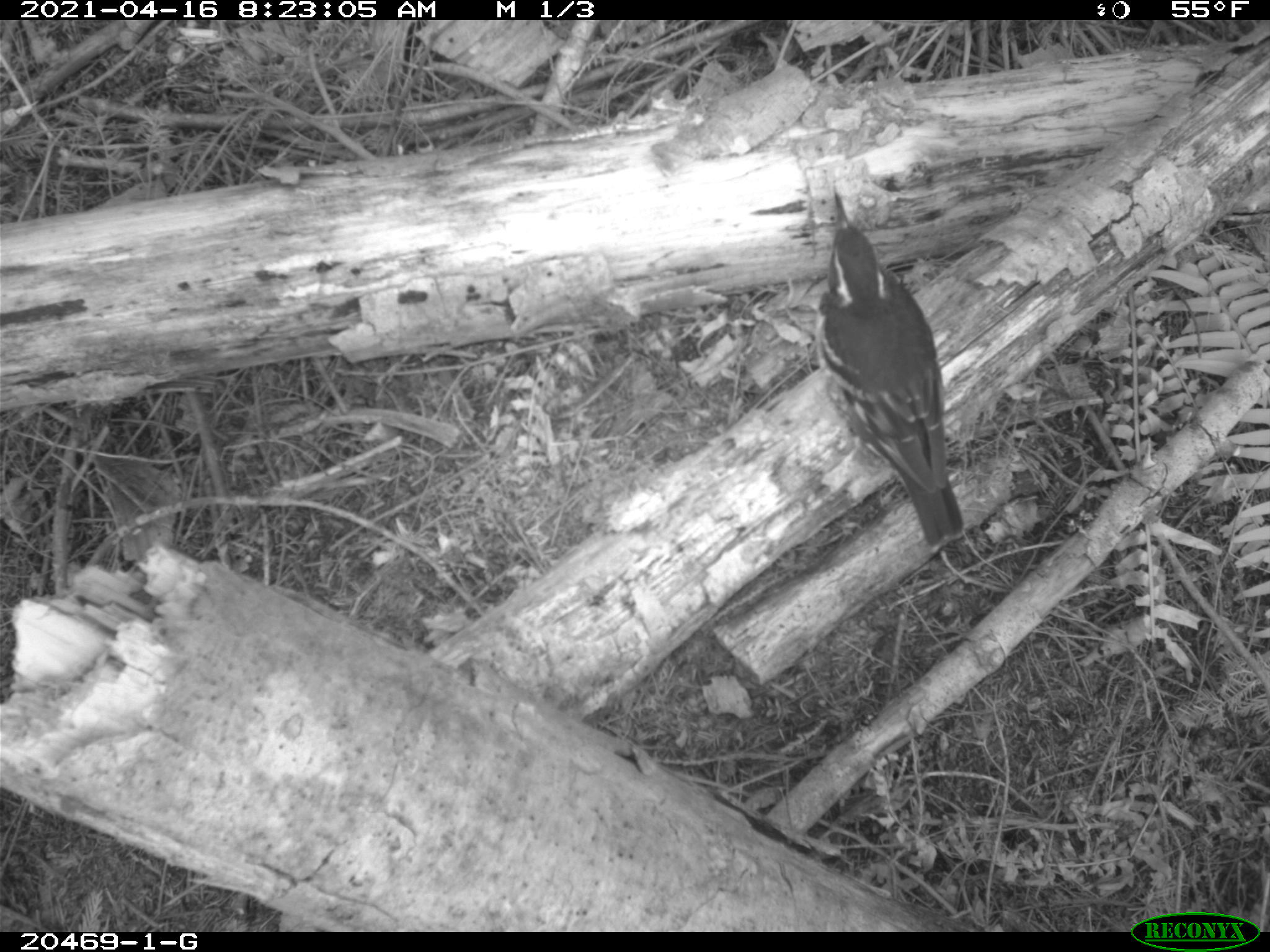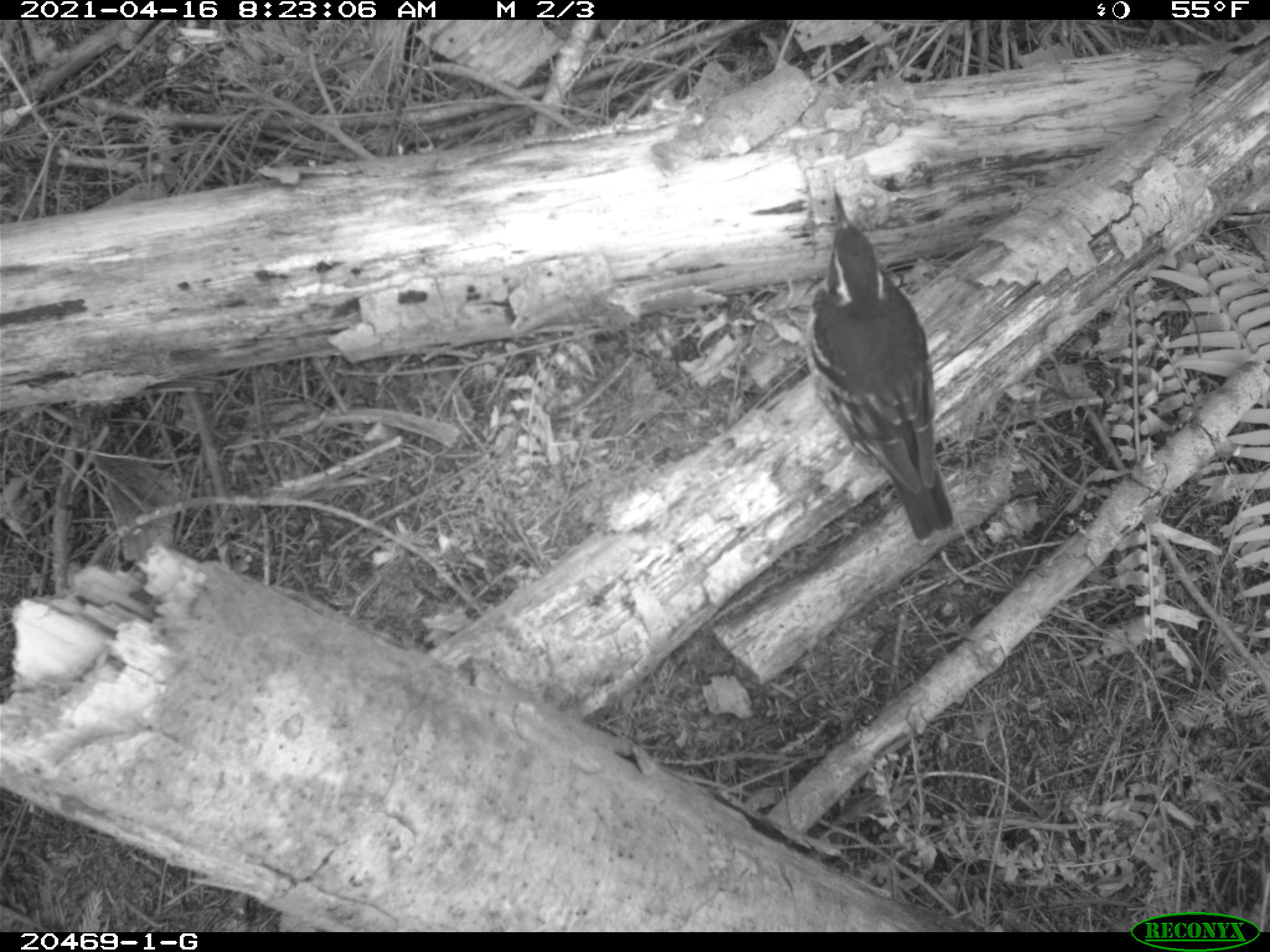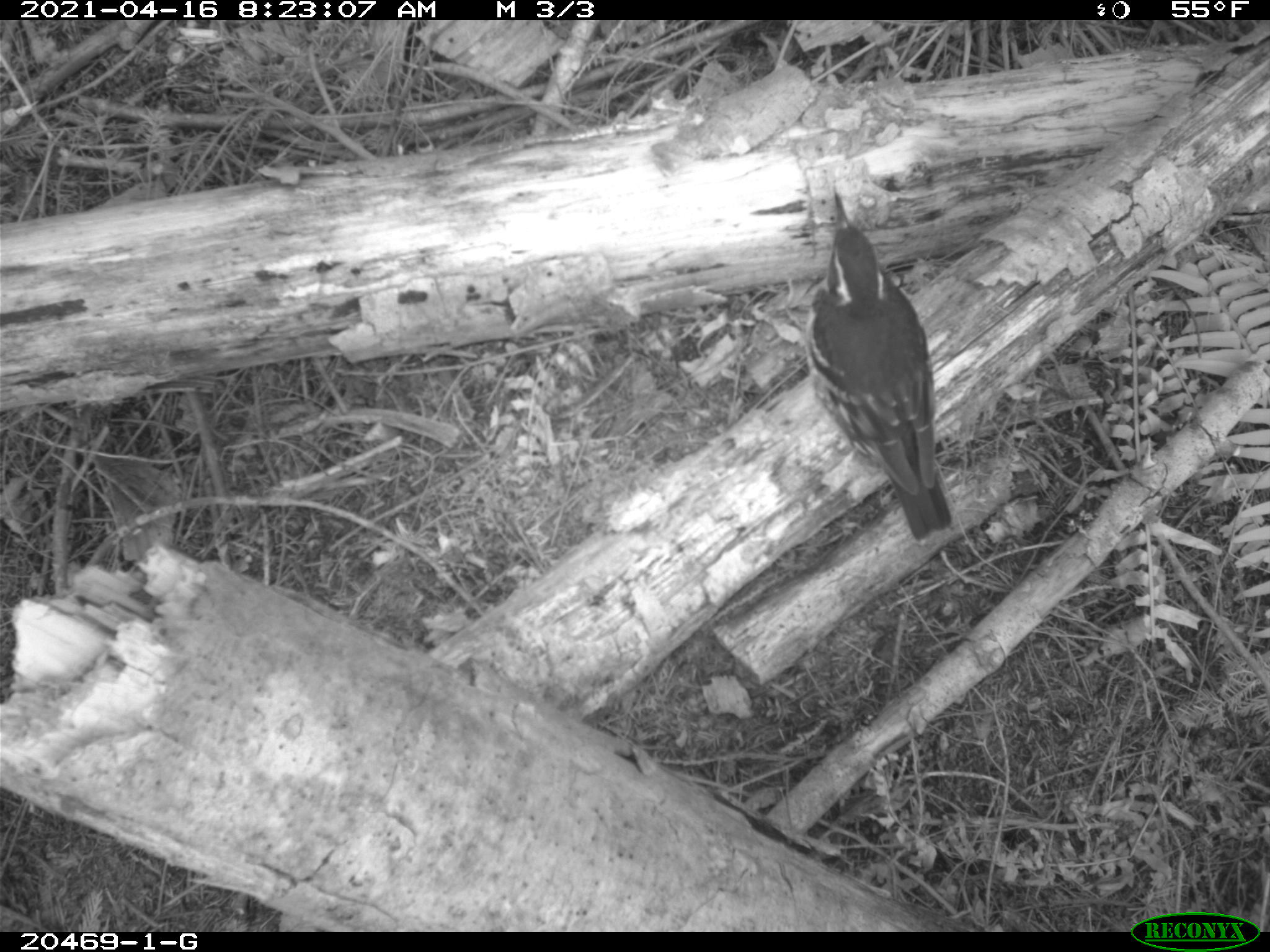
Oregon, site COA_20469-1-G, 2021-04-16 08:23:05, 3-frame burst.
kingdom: Animalia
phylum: Chordata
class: Aves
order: Passeriformes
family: Turdidae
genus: Ixoreus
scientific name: Ixoreus naevius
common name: varied thrush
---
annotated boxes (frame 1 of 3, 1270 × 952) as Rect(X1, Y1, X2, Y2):
varied thrush: Rect(775, 168, 989, 549)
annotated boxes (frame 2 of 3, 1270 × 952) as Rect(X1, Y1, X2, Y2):
varied thrush: Rect(749, 165, 994, 552)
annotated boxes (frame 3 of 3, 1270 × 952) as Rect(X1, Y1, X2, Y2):
varied thrush: Rect(775, 179, 997, 543)